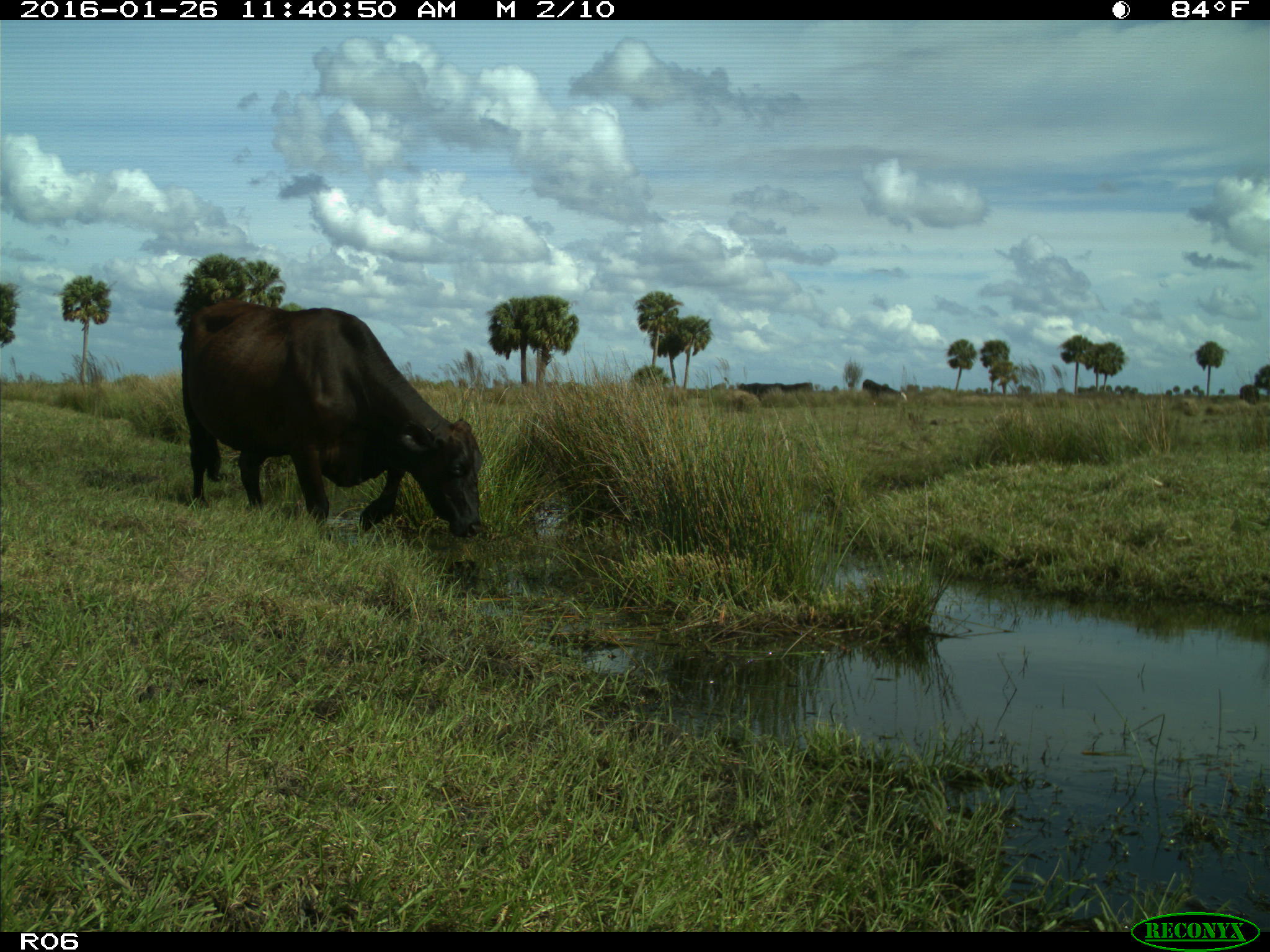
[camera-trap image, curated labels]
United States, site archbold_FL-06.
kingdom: Animalia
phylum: Chordata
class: Mammalia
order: Artiodactyla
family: Bovidae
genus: Bos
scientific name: Bos taurus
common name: domestic cow